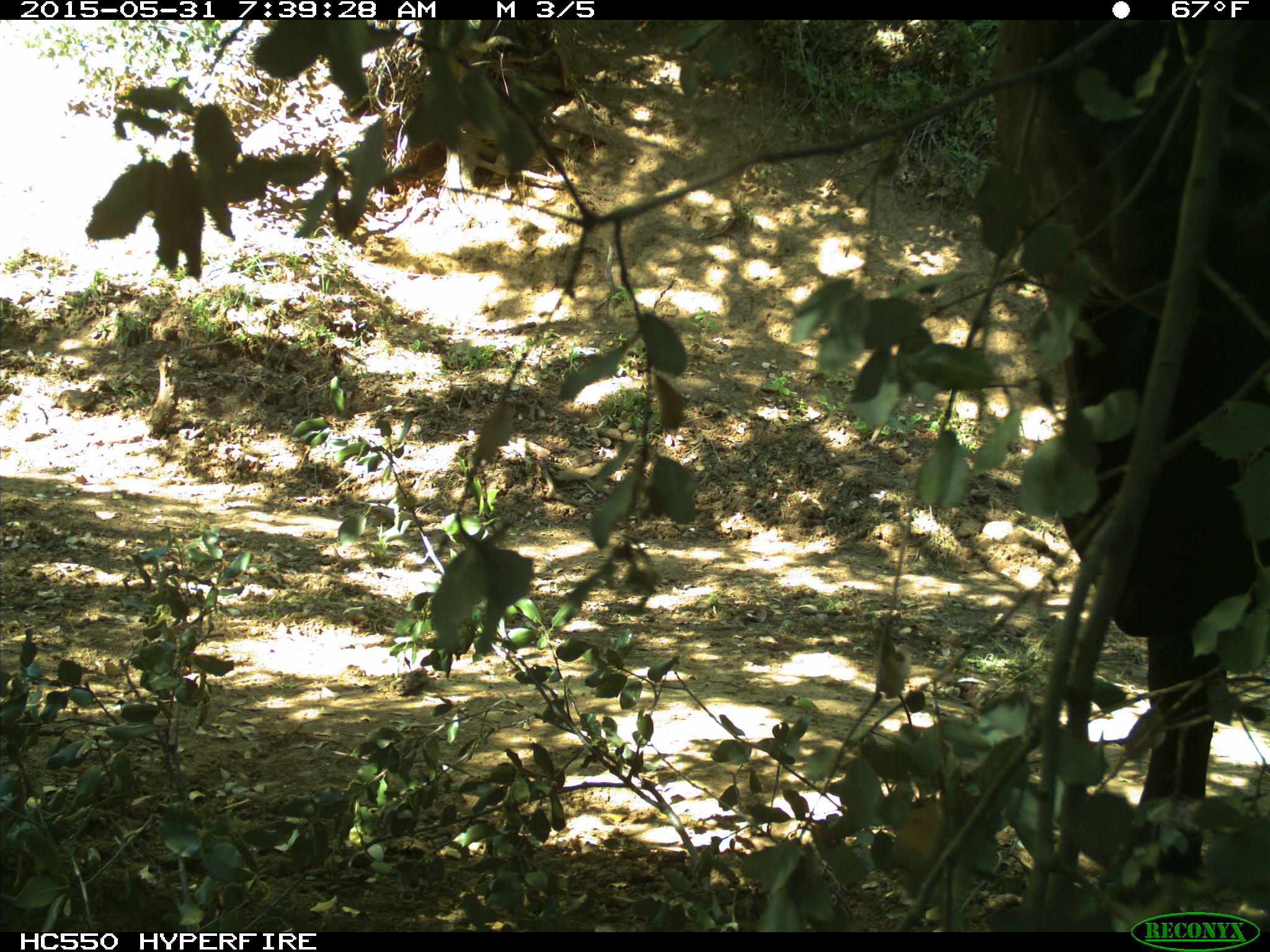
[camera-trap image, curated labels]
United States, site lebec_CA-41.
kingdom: Animalia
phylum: Chordata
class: Mammalia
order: Artiodactyla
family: Bovidae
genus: Bos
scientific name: Bos taurus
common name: domestic cow